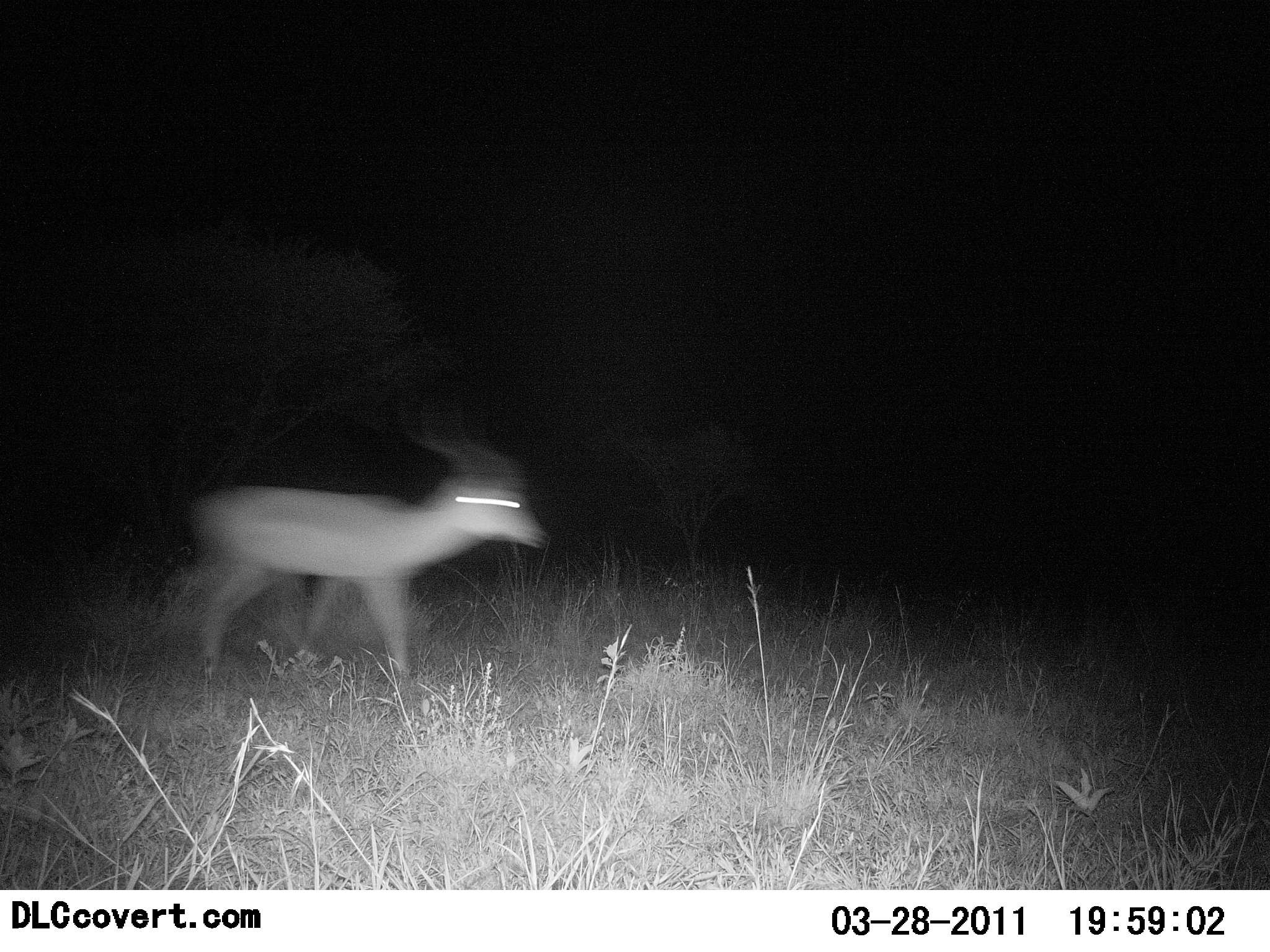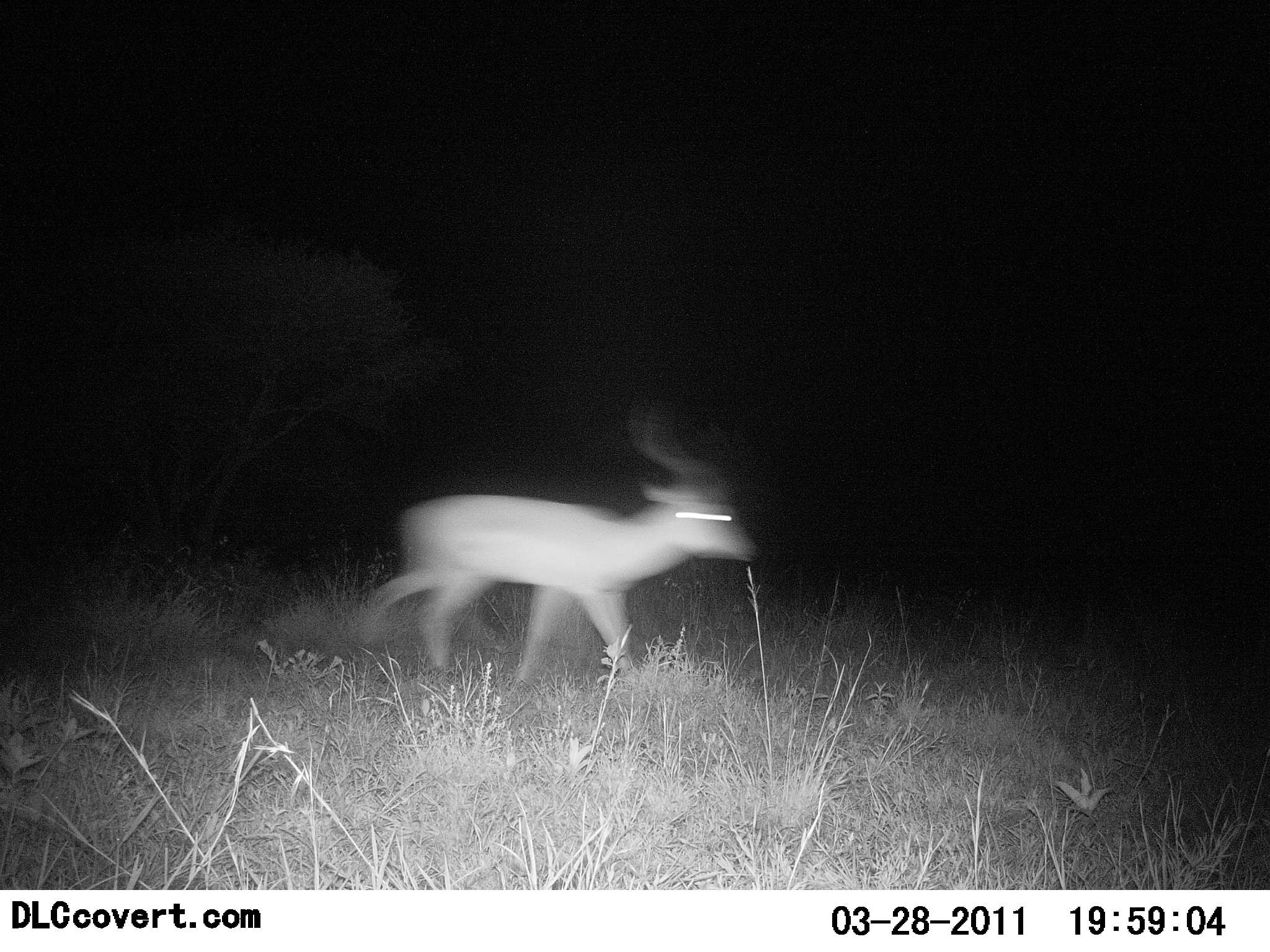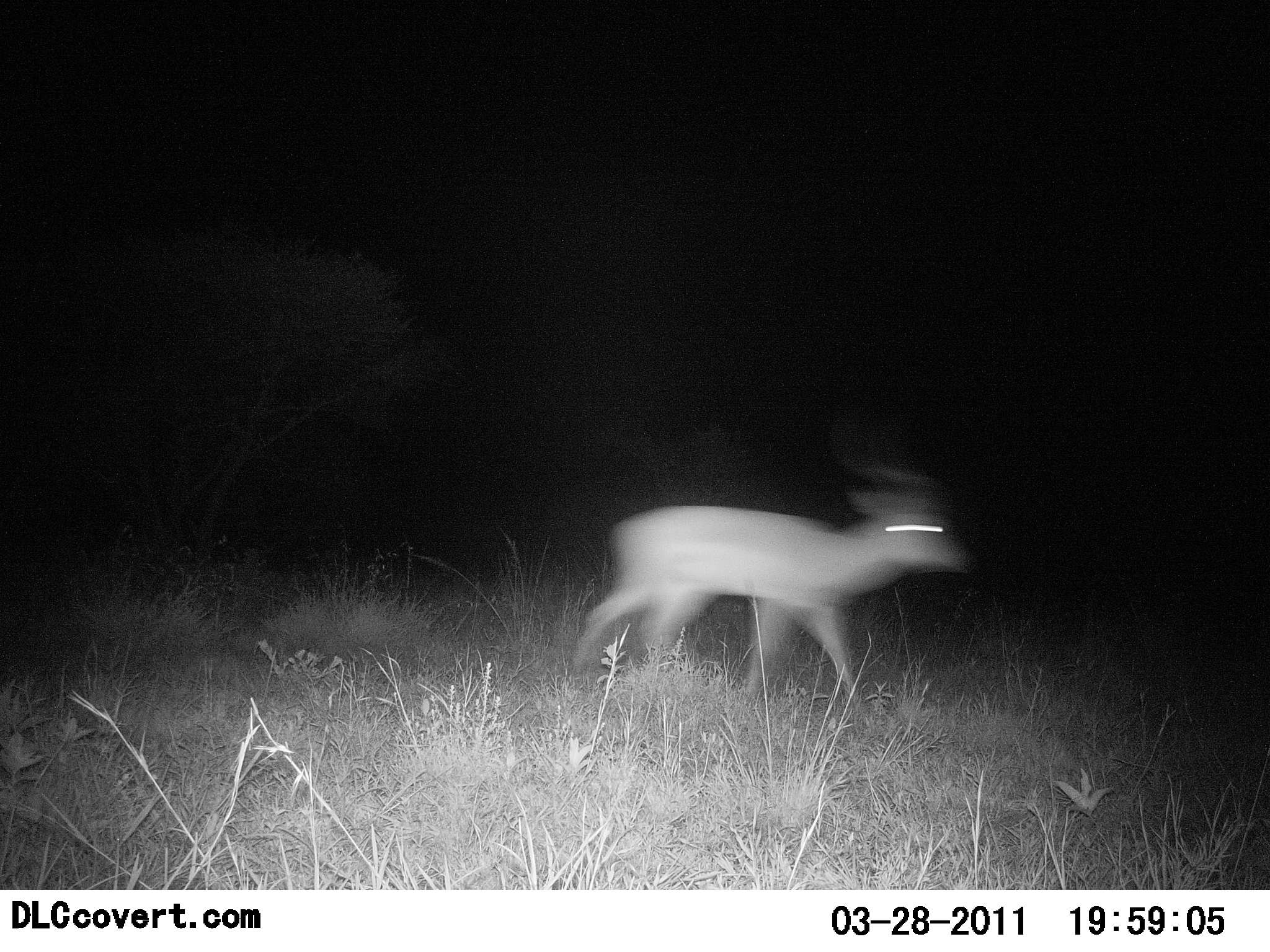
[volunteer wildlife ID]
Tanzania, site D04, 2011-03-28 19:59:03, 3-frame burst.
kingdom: Animalia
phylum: Chordata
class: Mammalia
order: Artiodactyla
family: Bovidae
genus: Aepyceros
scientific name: Aepyceros melampus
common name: impala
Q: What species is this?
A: Impala (Aepyceros melampus).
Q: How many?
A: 1.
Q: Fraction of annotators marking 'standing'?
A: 0%.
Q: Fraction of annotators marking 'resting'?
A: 0%.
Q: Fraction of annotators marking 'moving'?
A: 100%.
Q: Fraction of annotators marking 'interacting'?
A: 0%.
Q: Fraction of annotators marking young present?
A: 0%.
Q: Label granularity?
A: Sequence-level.